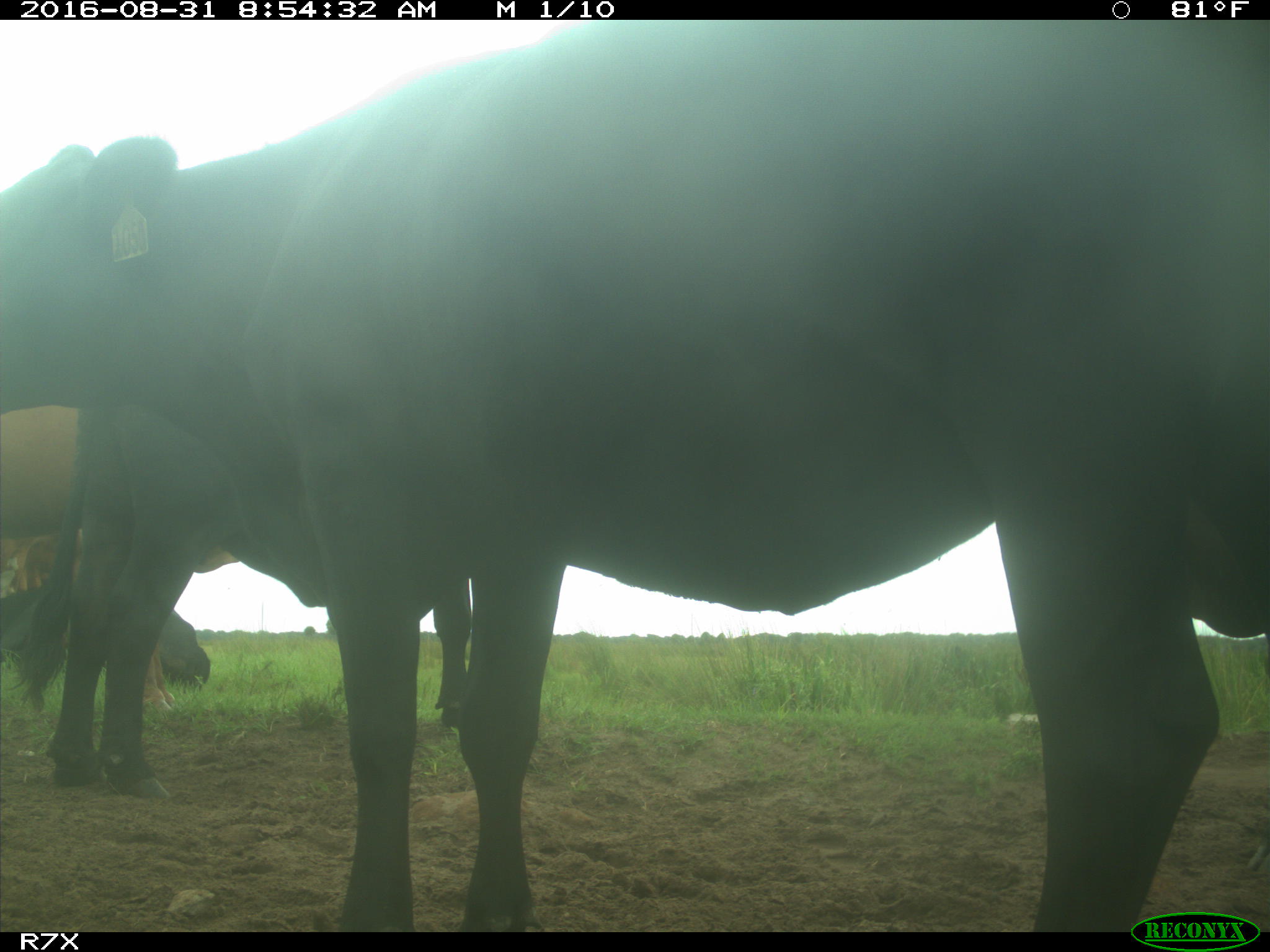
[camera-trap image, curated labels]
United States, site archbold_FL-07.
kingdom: Animalia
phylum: Chordata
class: Mammalia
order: Artiodactyla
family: Bovidae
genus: Bos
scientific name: Bos taurus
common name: domestic cow